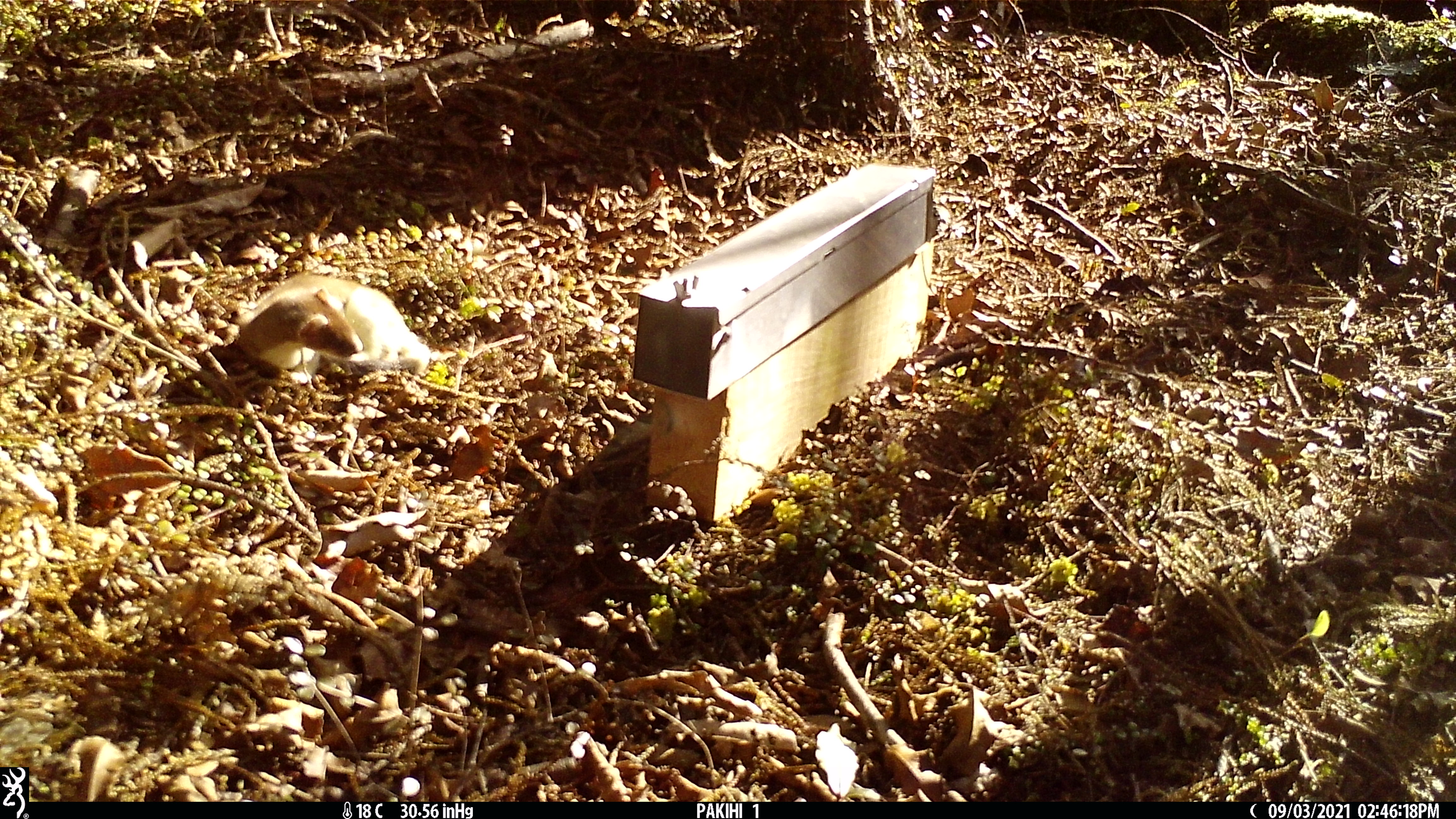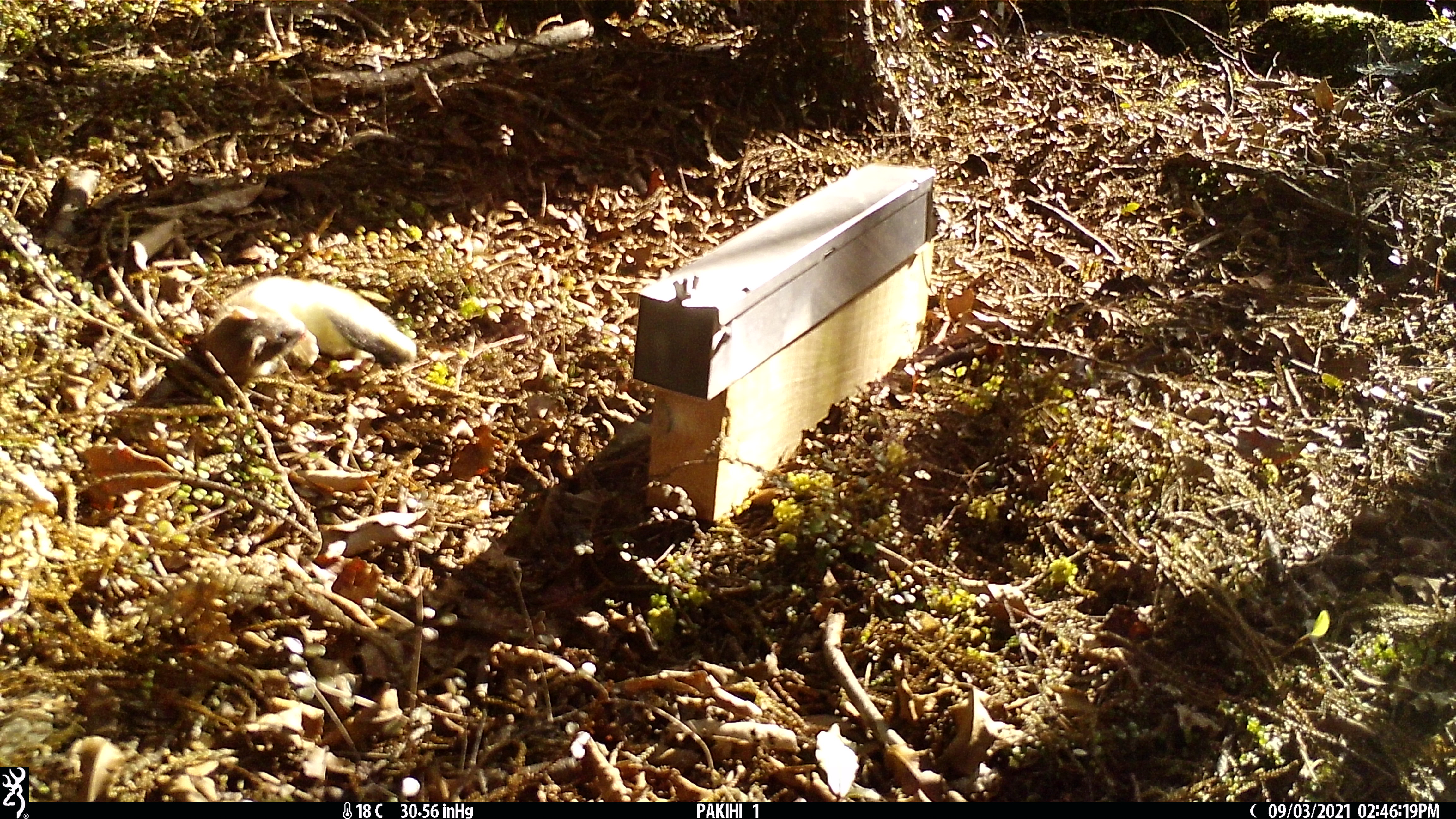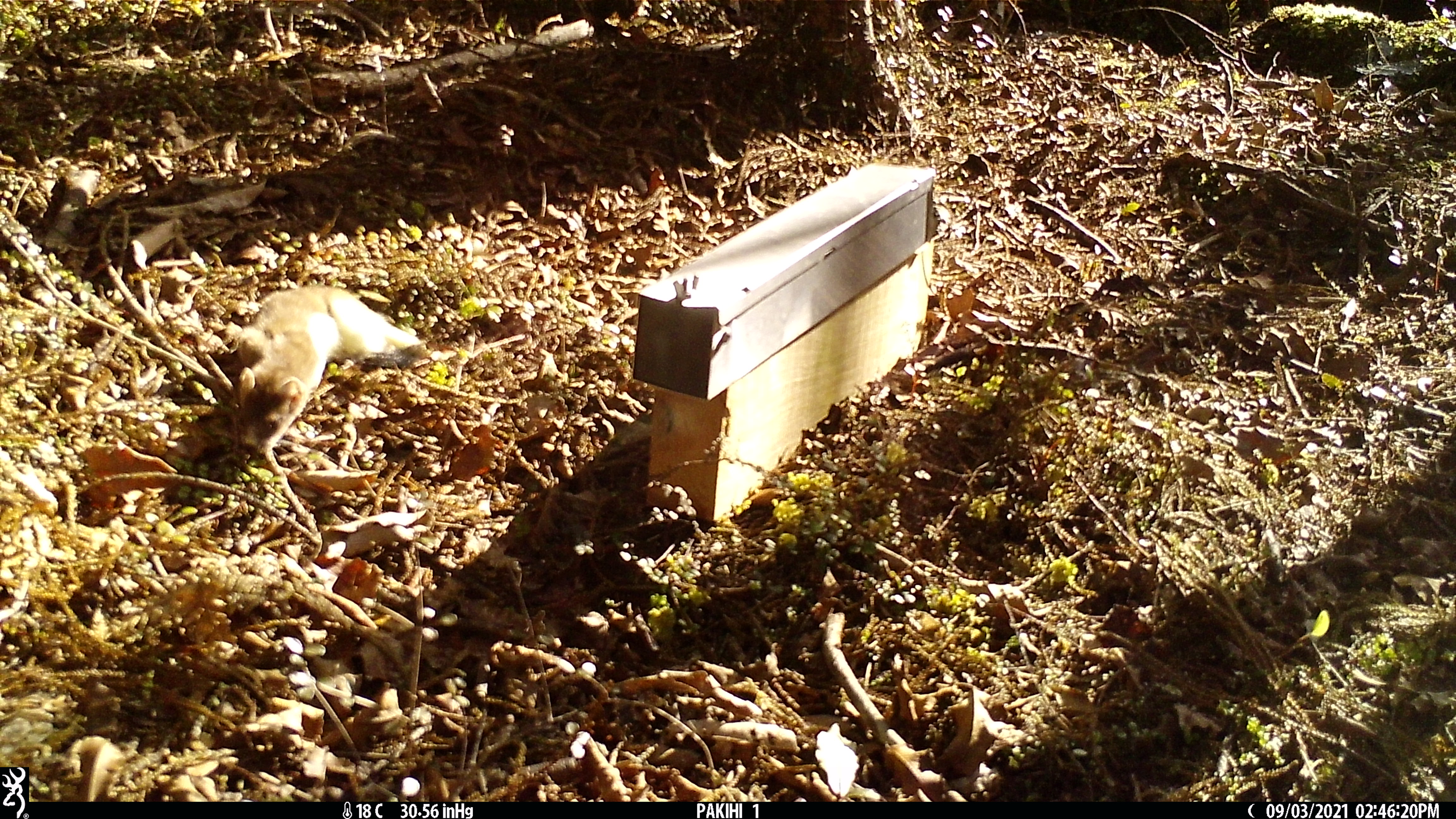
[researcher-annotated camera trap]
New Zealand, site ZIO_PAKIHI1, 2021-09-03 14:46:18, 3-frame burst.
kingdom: Animalia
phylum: Chordata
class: Mammalia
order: Carnivora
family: Mustelidae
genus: Mustela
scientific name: Mustela erminea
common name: stoat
Stoat (Mustela erminea).